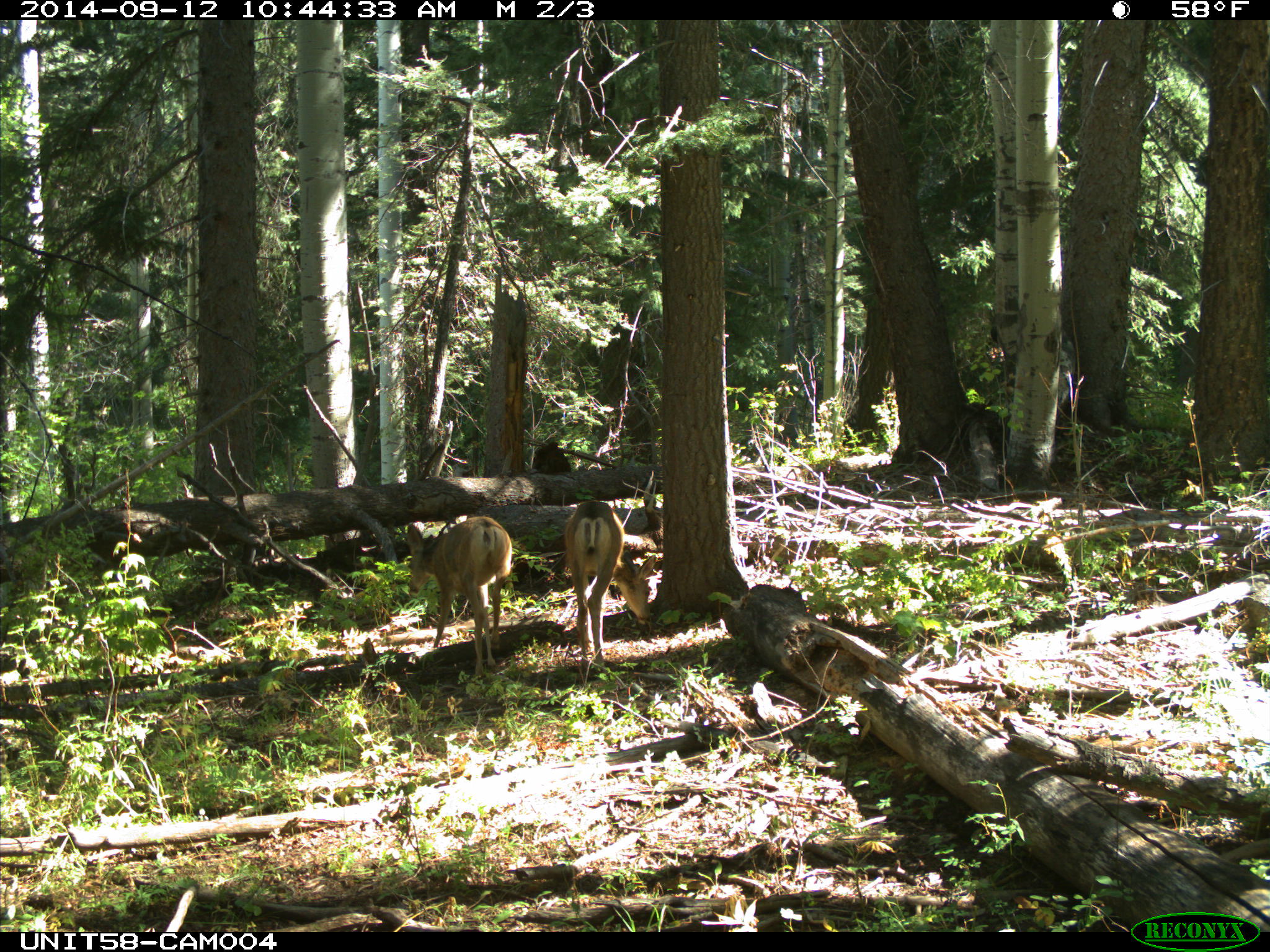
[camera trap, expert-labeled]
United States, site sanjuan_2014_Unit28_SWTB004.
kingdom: Animalia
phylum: Chordata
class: Mammalia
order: Artiodactyla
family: Cervidae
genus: Odocoileus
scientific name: Odocoileus hemionus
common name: mule deer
Odocoileus hemionus (mule deer).